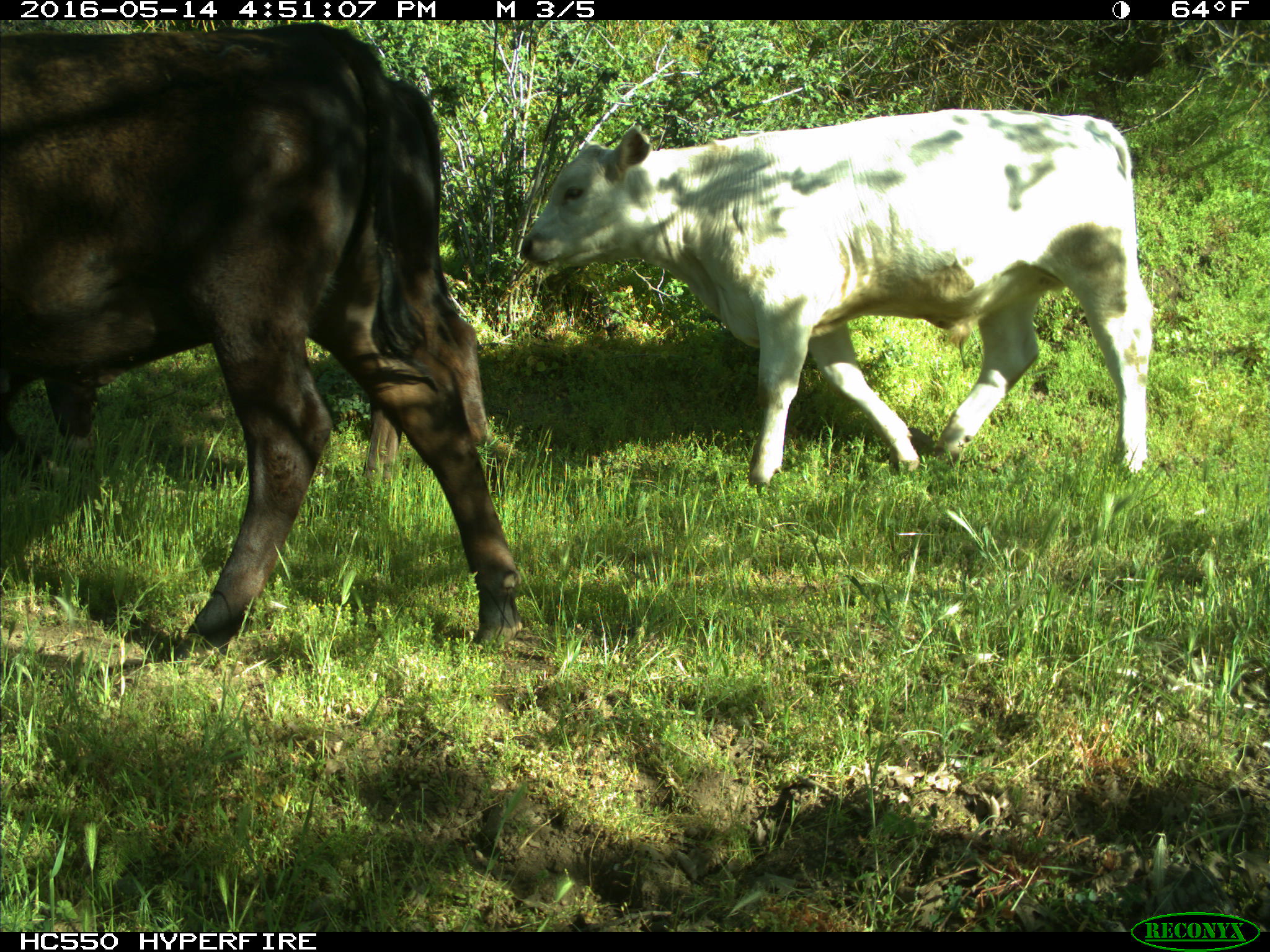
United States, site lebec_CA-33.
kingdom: Animalia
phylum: Chordata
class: Mammalia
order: Artiodactyla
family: Bovidae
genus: Bos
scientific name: Bos taurus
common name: domestic cow